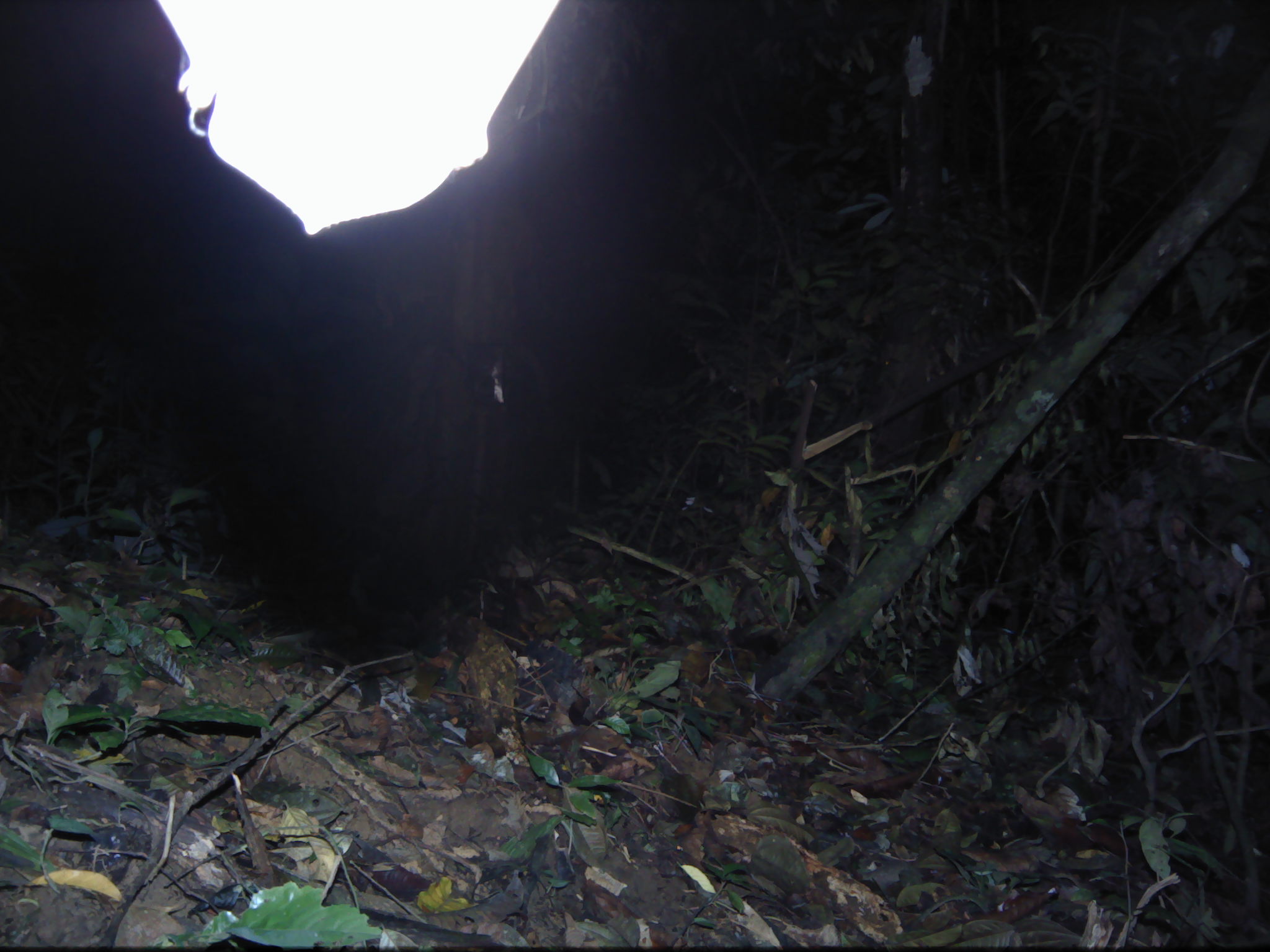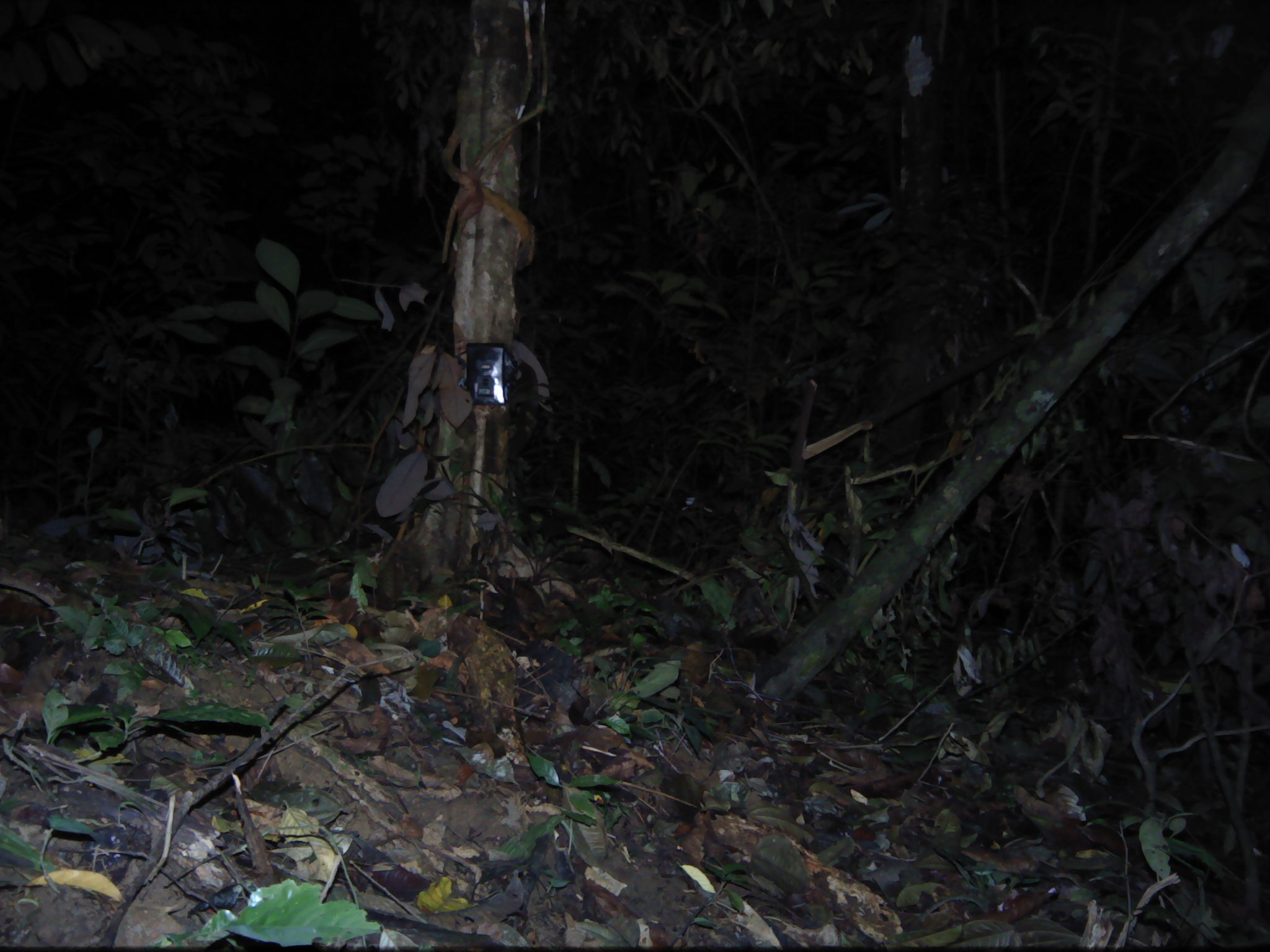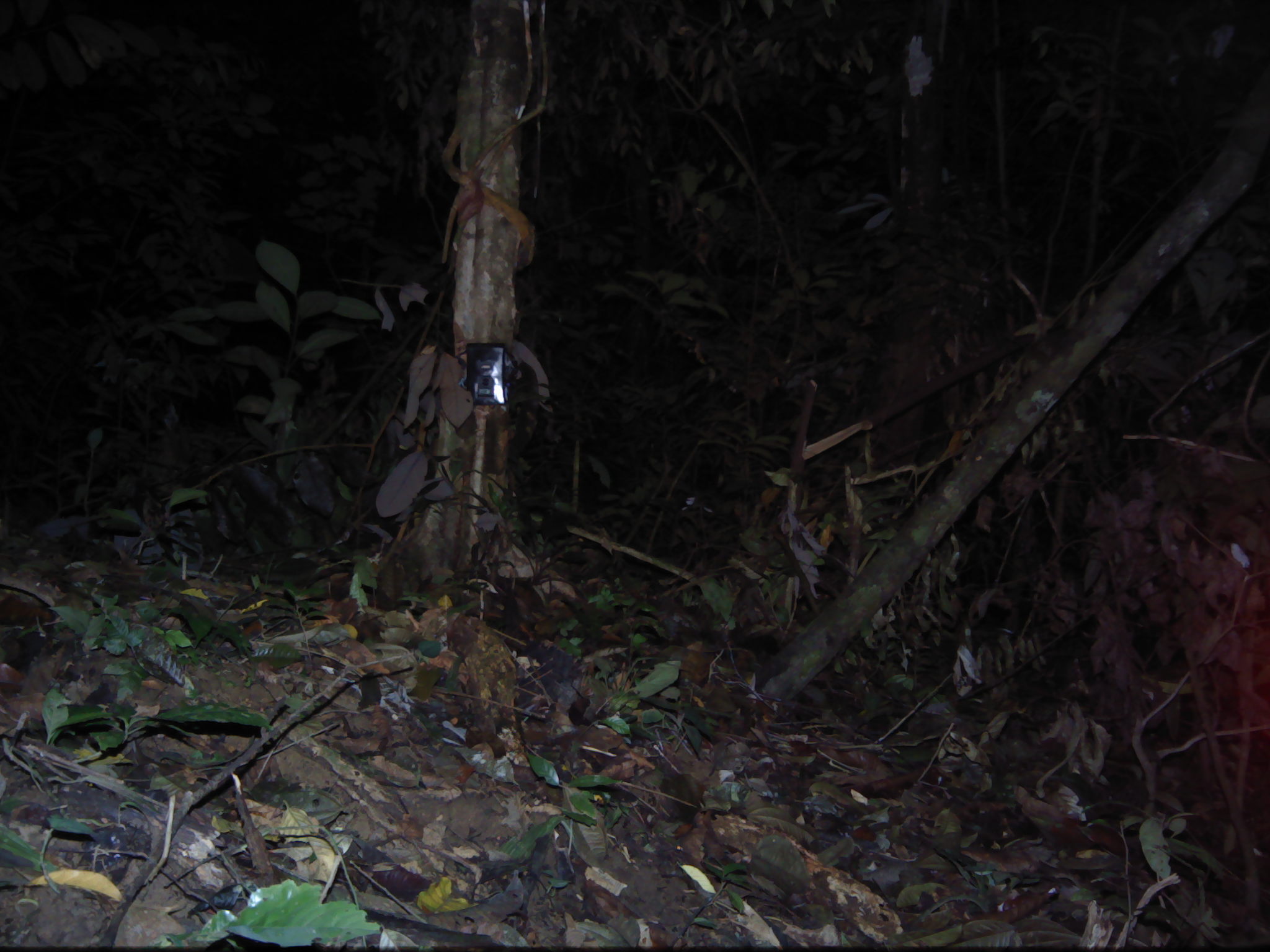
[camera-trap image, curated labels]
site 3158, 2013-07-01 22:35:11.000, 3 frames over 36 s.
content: unidentified animal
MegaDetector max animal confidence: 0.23